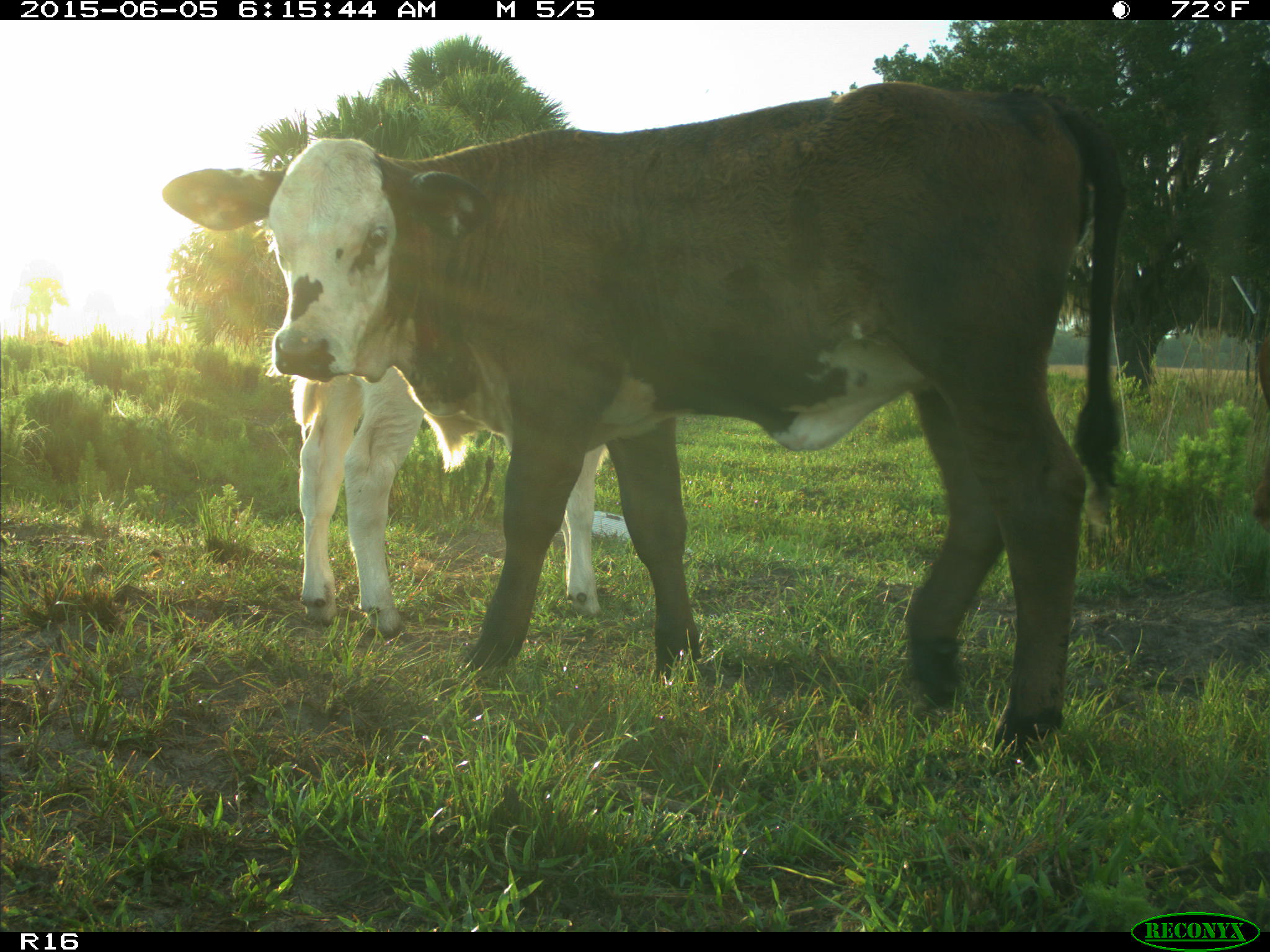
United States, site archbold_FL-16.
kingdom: Animalia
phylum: Chordata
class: Mammalia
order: Artiodactyla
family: Bovidae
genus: Bos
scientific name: Bos taurus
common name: domestic cow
Bos taurus (domestic cow).